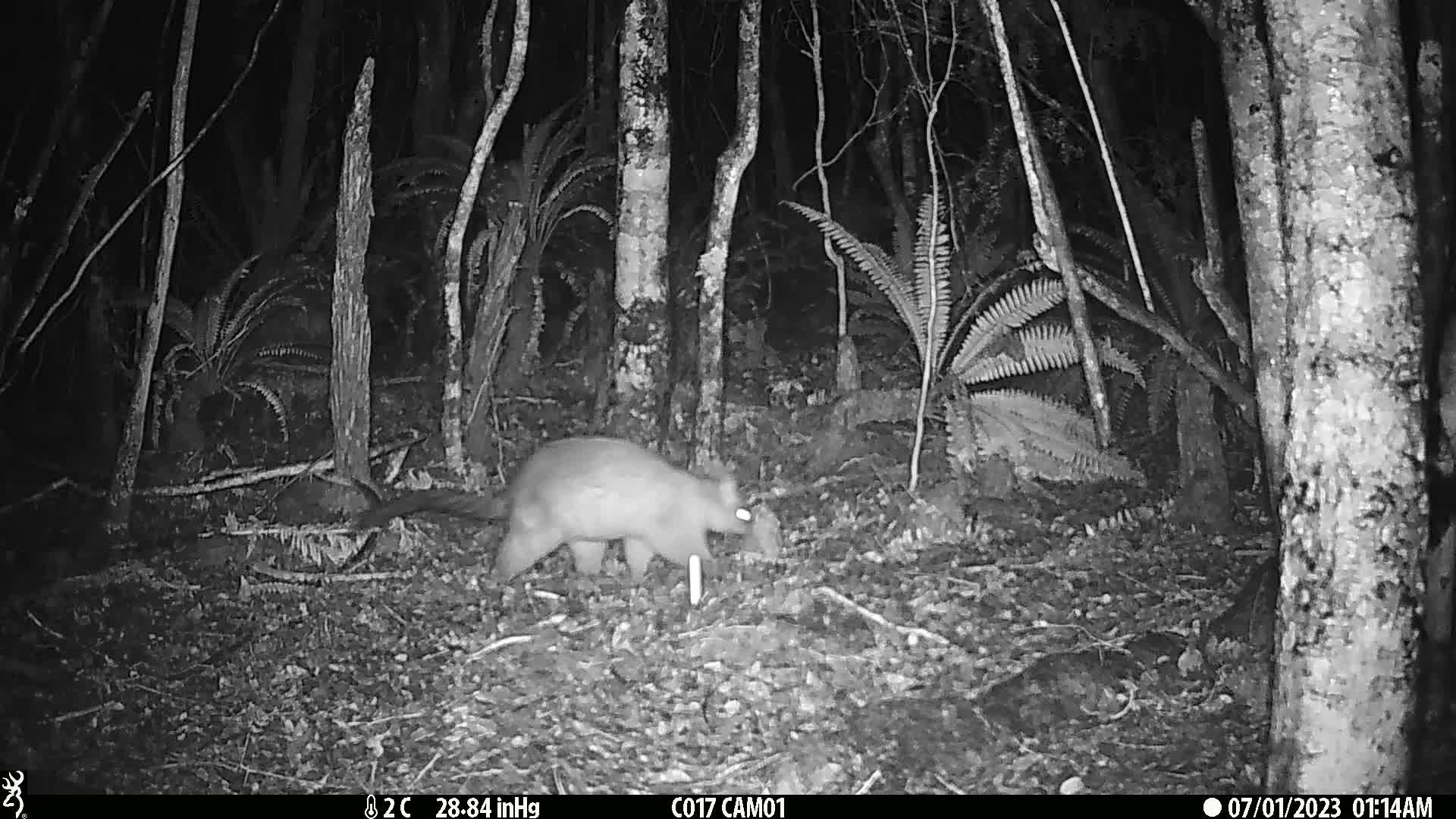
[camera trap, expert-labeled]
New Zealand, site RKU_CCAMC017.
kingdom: Animalia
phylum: Chordata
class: Mammalia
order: Diprotodontia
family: Phalangeridae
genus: Trichosurus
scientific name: Trichosurus vulpecula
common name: common brushtail possum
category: possum